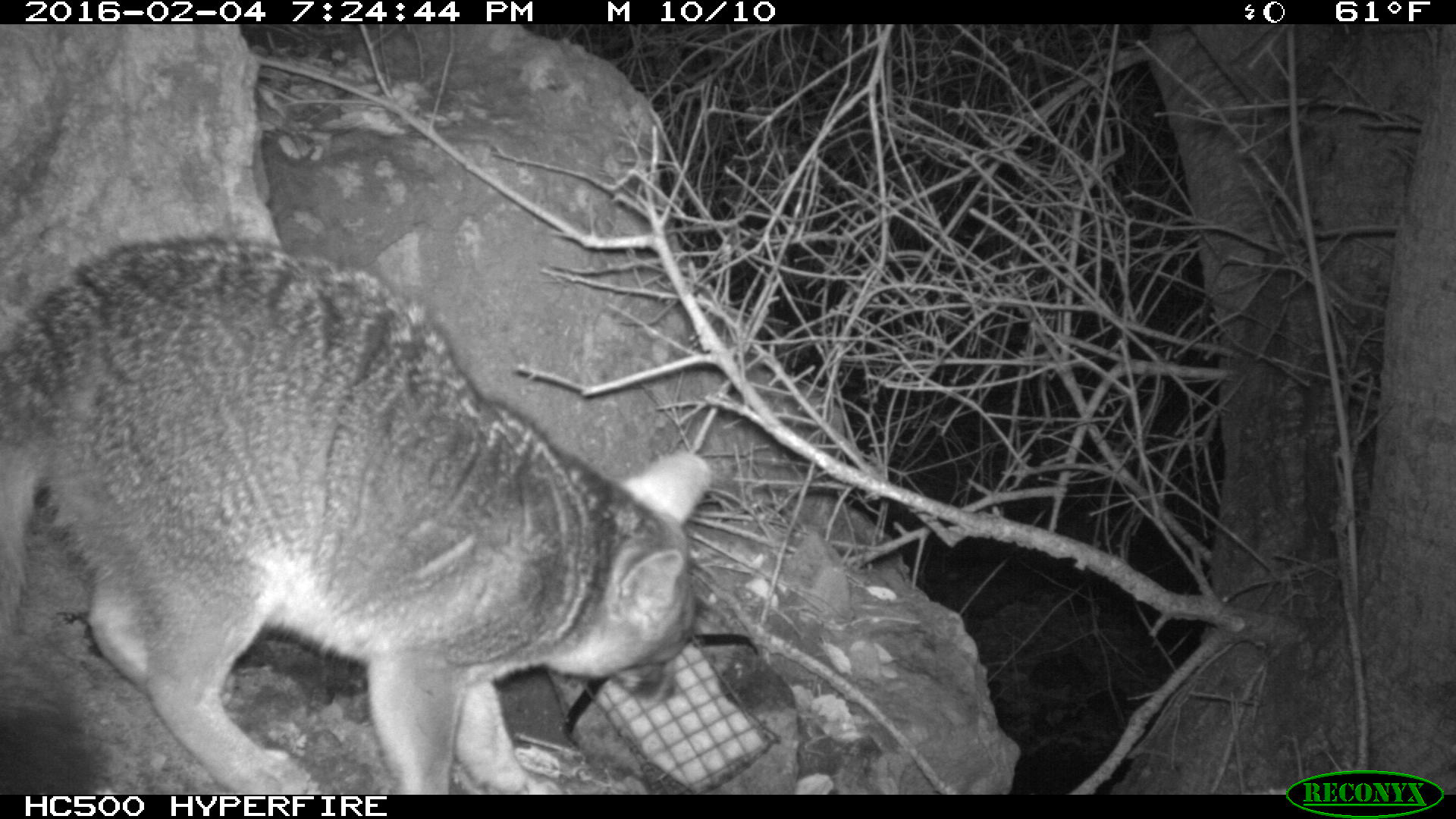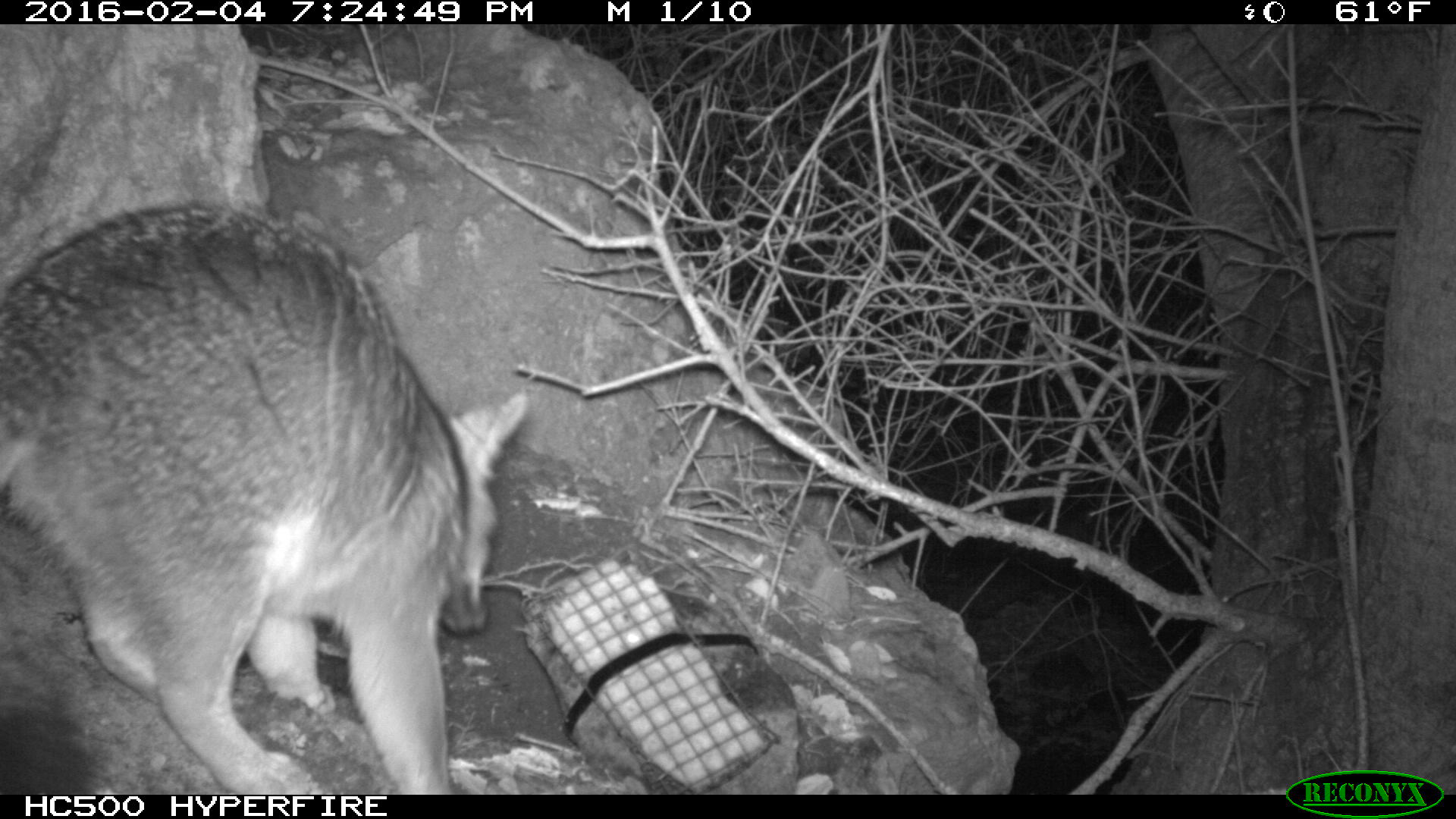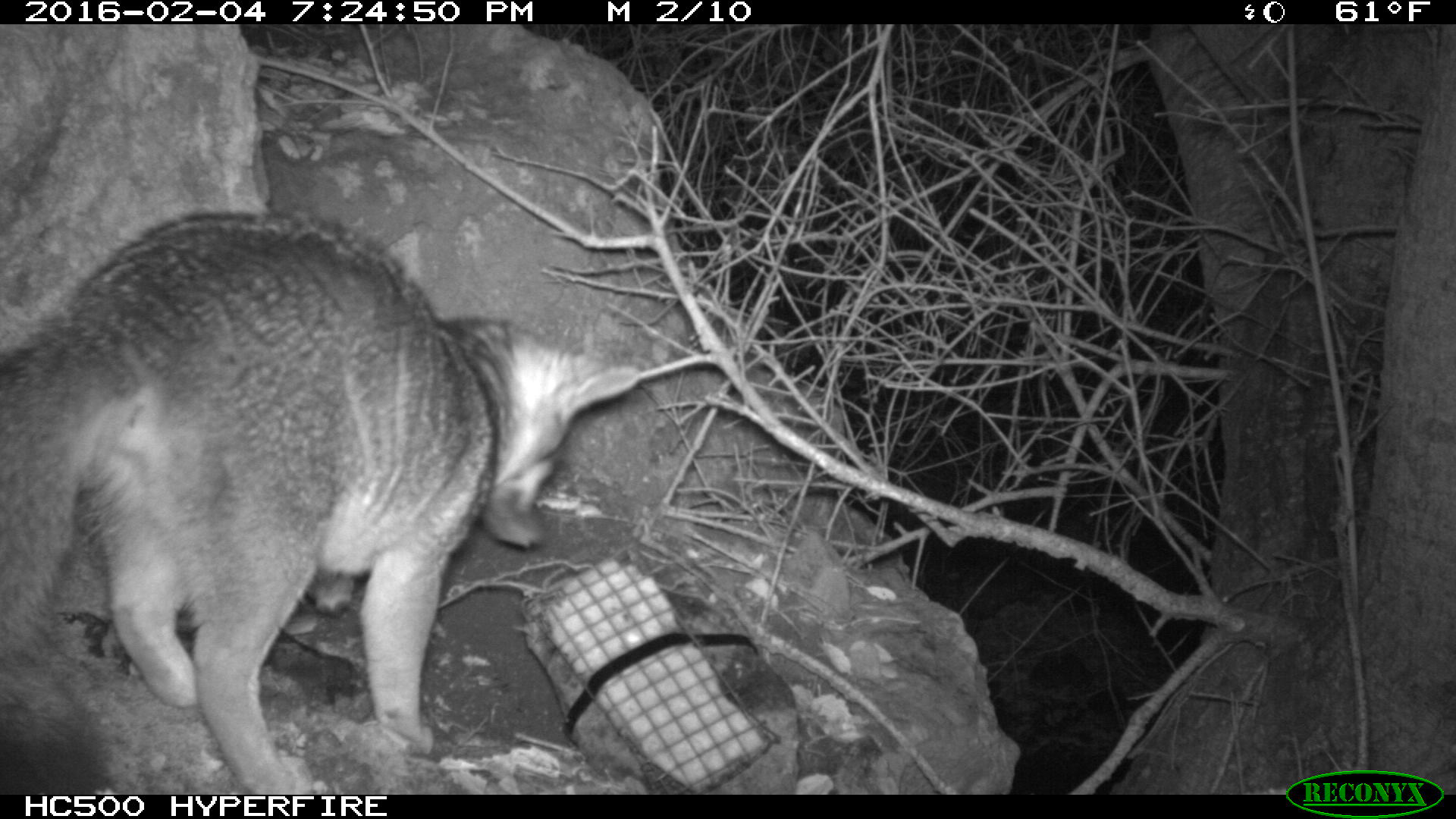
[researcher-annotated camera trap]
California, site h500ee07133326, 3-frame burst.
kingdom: Animalia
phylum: Chordata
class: Mammalia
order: Carnivora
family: Canidae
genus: Urocyon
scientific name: Urocyon littoralis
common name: island fox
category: fox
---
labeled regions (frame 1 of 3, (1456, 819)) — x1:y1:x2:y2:
fox: 0:234:711:793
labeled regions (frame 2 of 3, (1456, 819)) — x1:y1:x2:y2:
fox: 0:196:529:792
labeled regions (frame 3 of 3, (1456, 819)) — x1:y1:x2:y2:
fox: 0:212:640:795